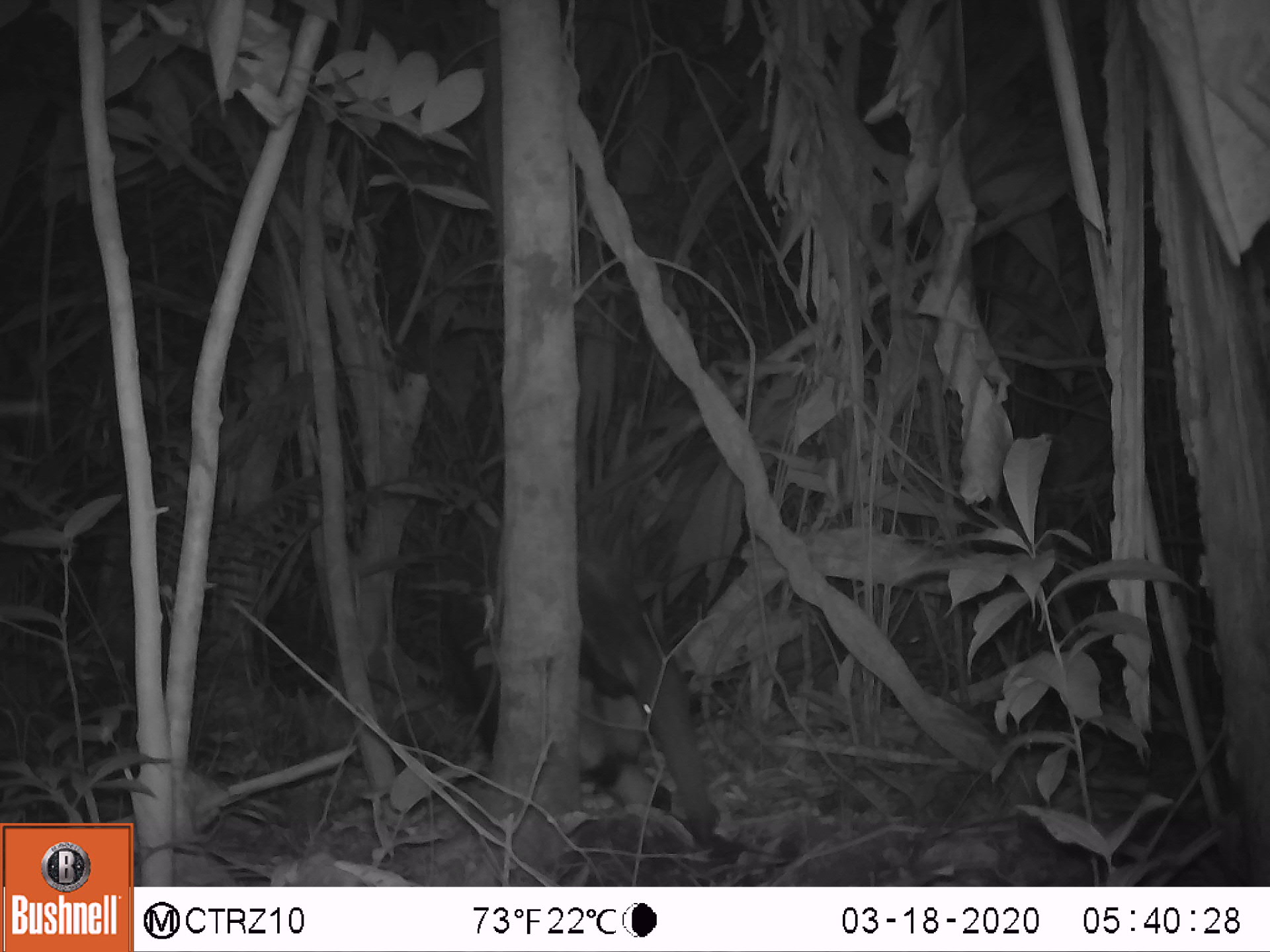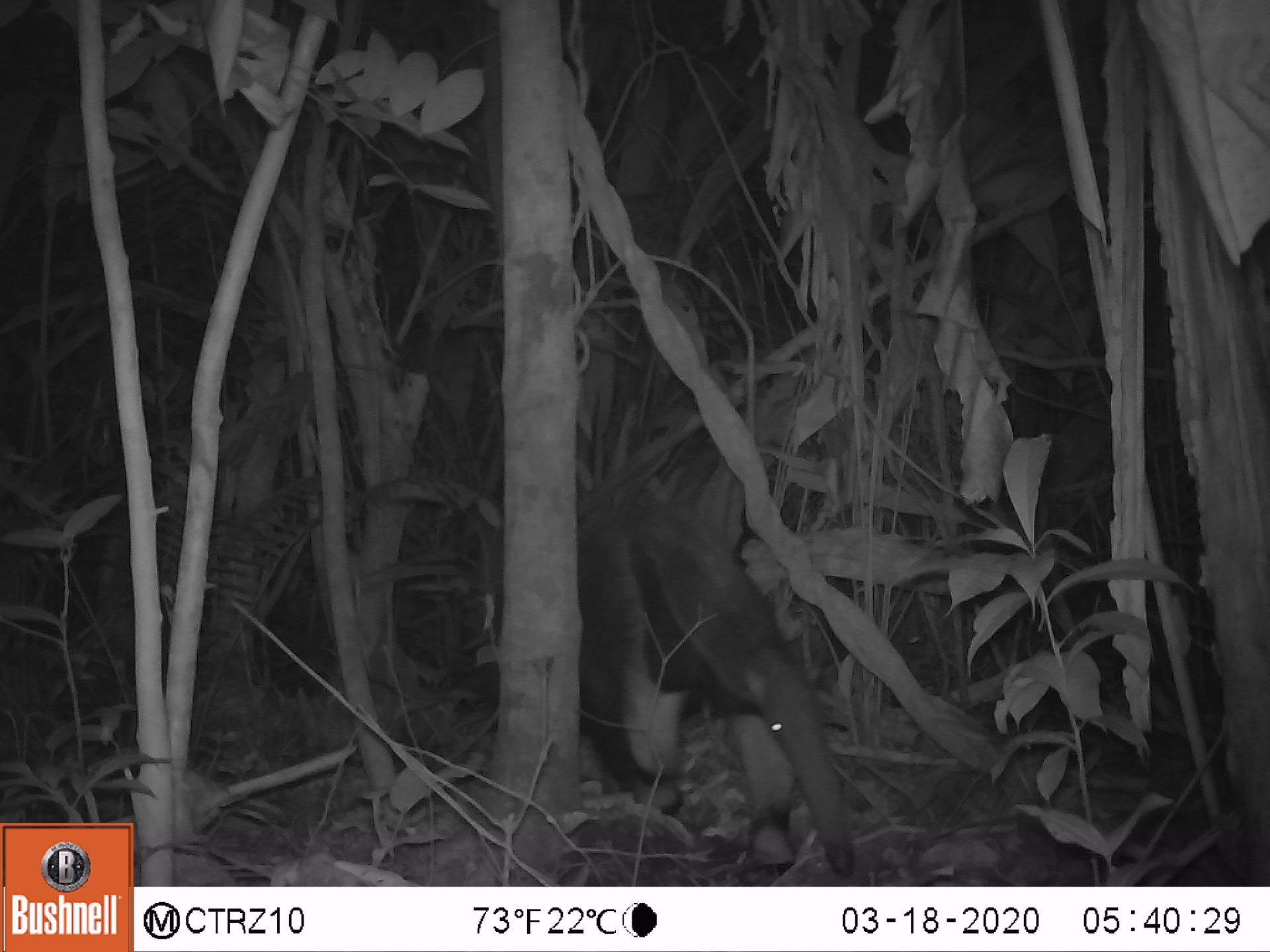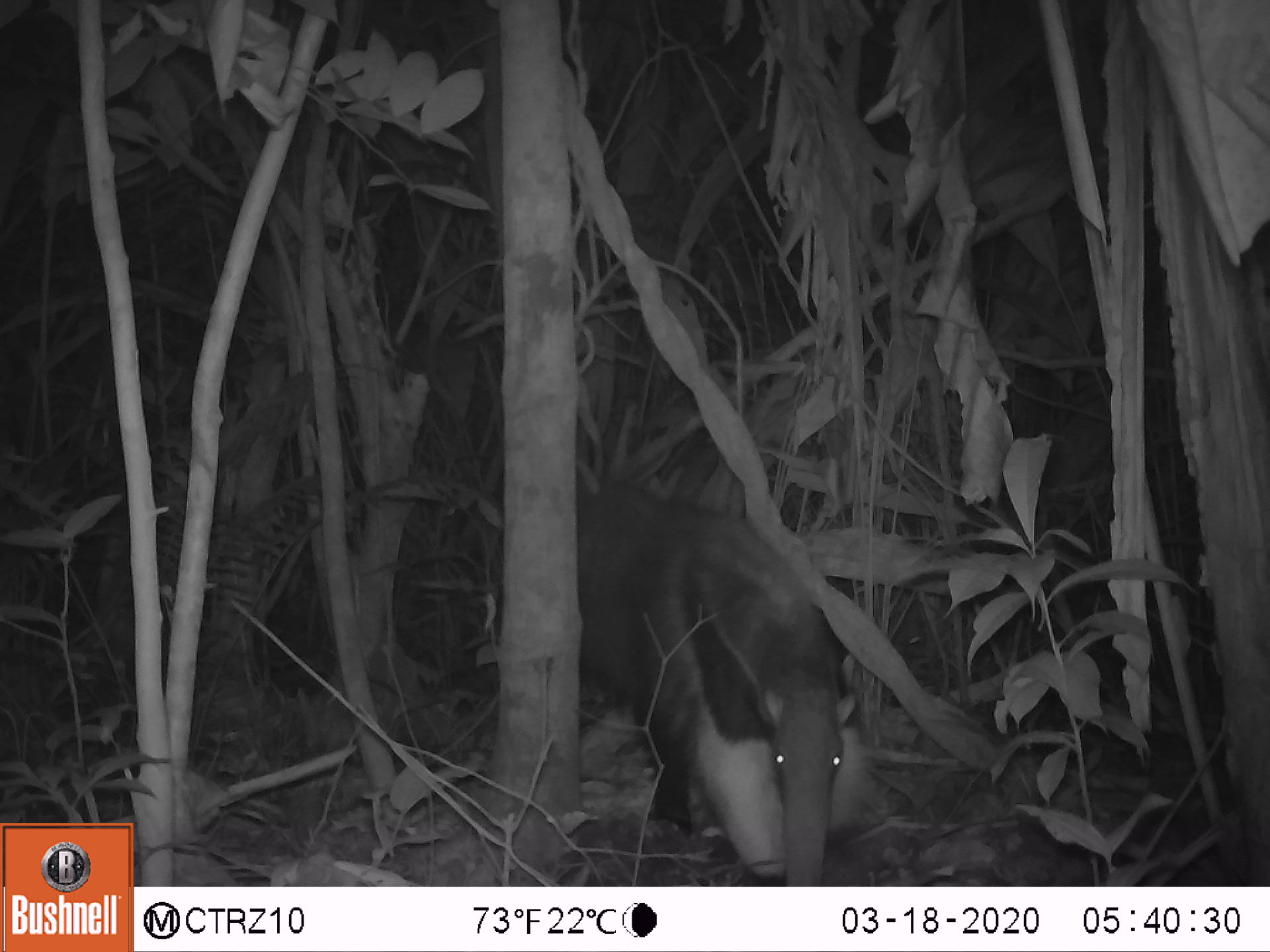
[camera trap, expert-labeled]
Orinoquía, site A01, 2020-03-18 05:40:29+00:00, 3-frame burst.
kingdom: Animalia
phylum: Chordata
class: Mammalia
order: Pilosa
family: Myrmecophagidae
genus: Myrmecophaga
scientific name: Myrmecophaga tridactyla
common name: giant anteater